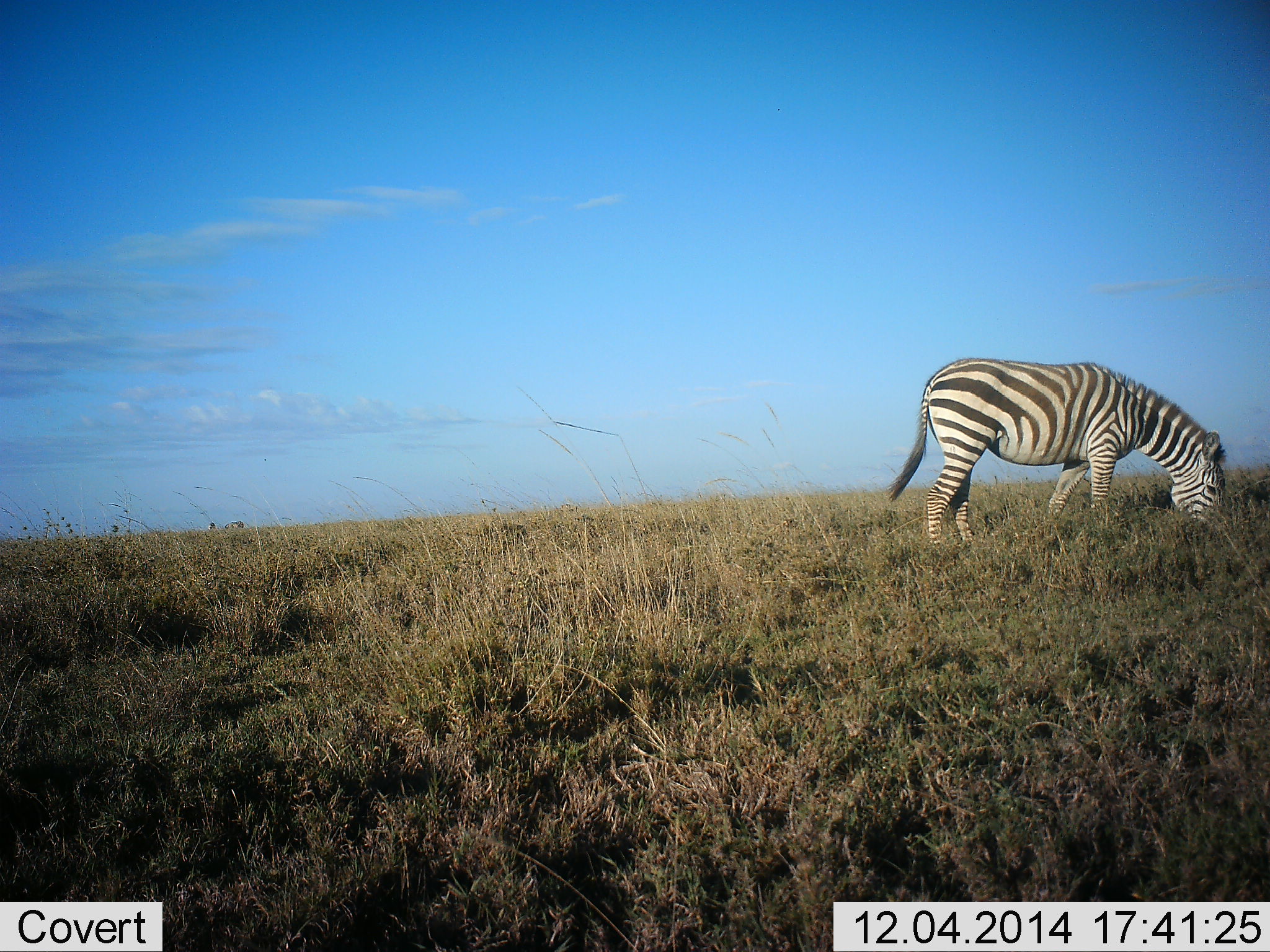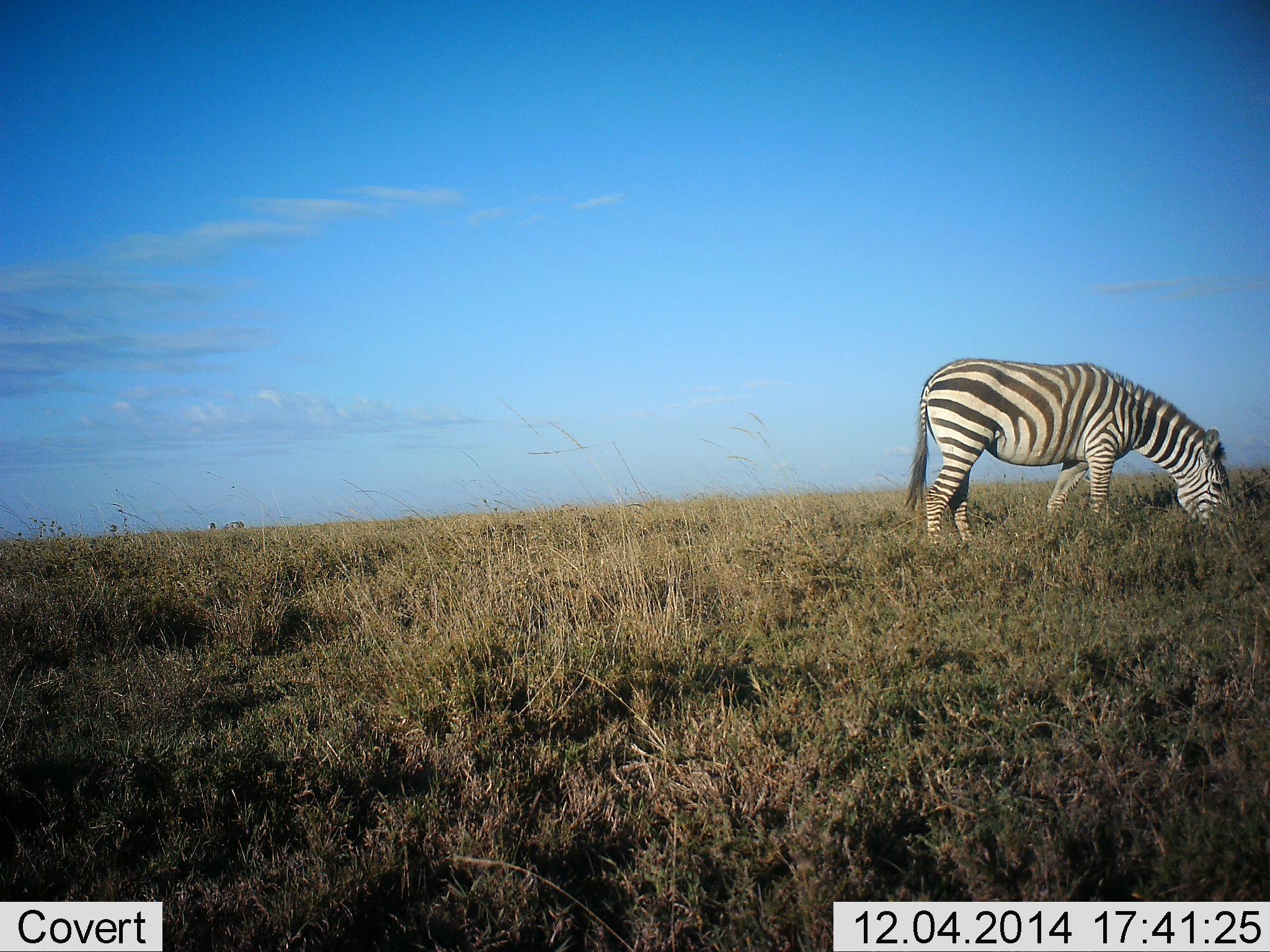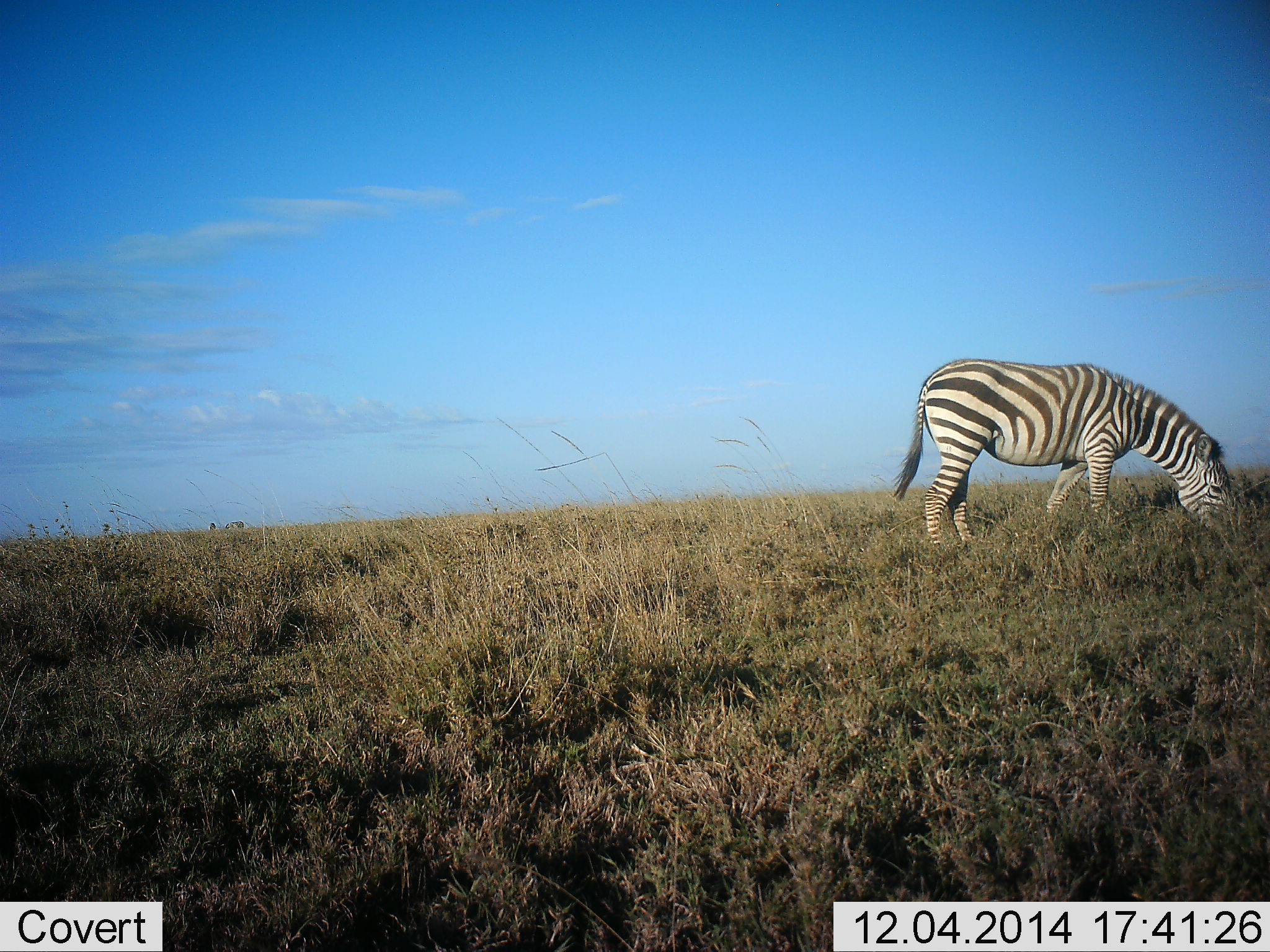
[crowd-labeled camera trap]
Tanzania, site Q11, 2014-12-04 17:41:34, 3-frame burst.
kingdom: Animalia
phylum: Chordata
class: Mammalia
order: Perissodactyla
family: Equidae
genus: Equus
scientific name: Equus quagga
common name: plains zebra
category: zebra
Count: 1.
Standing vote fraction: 30%.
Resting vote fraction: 0%.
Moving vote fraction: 10%.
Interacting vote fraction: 0%.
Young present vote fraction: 0%.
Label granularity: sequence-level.